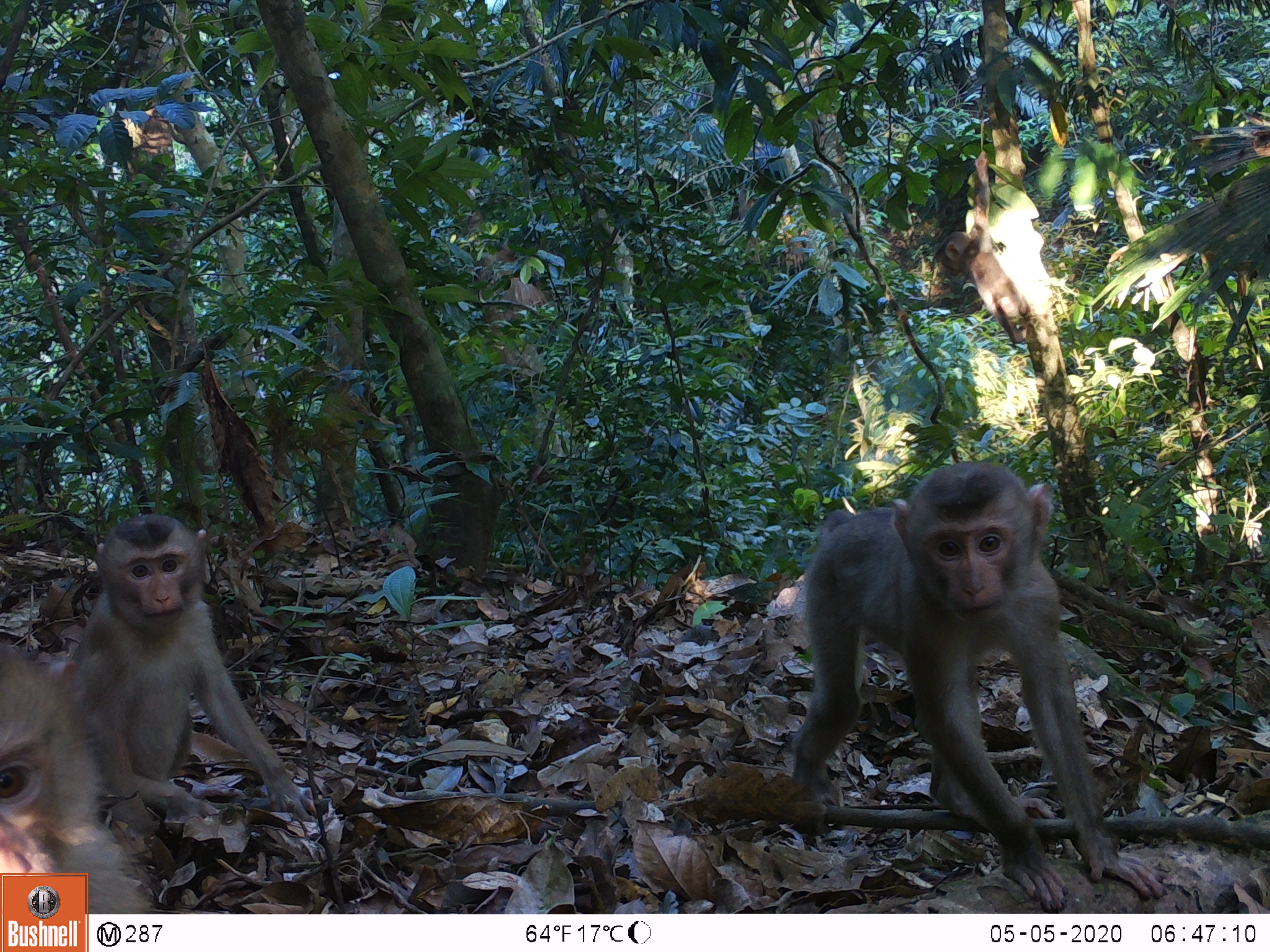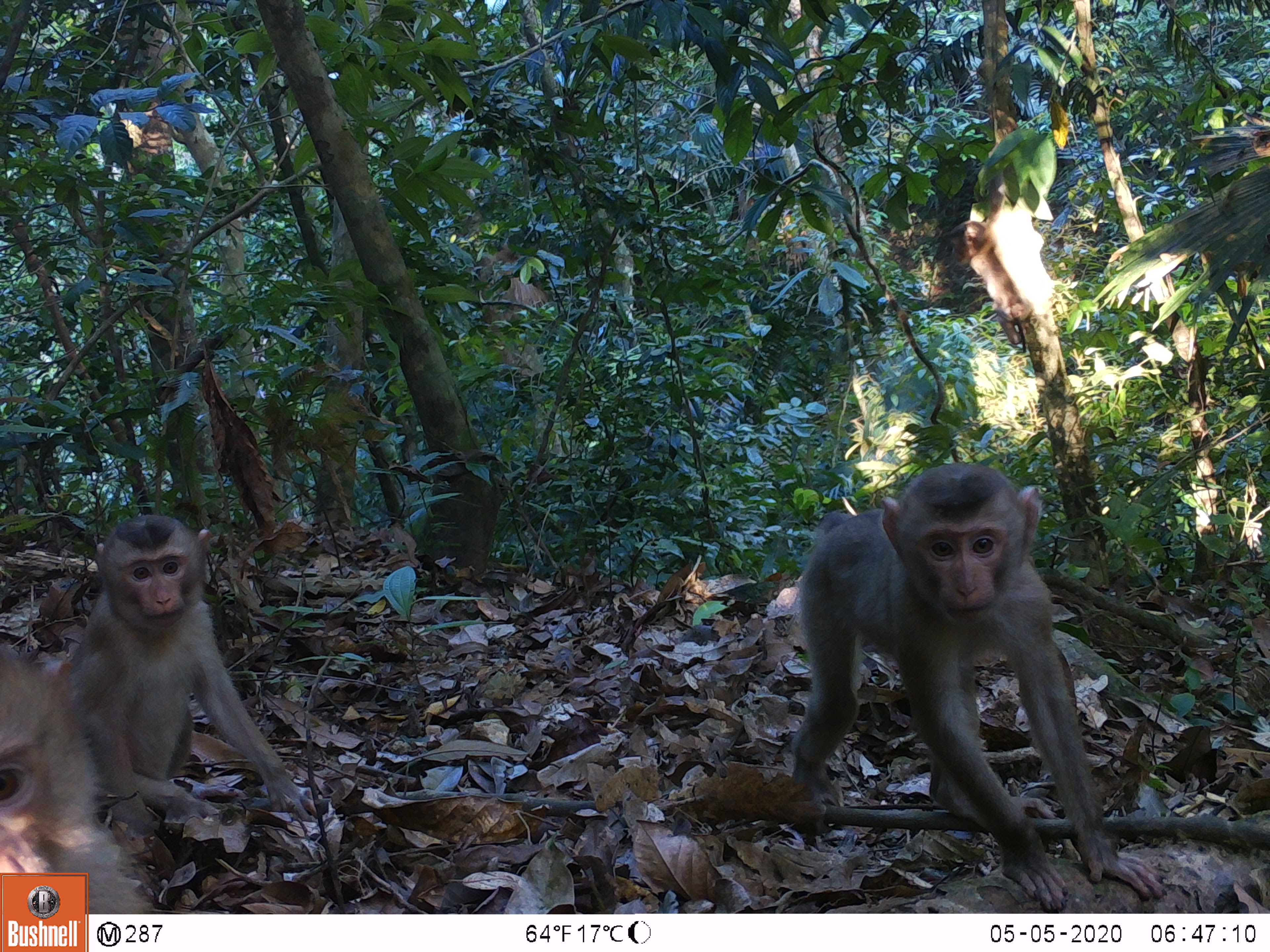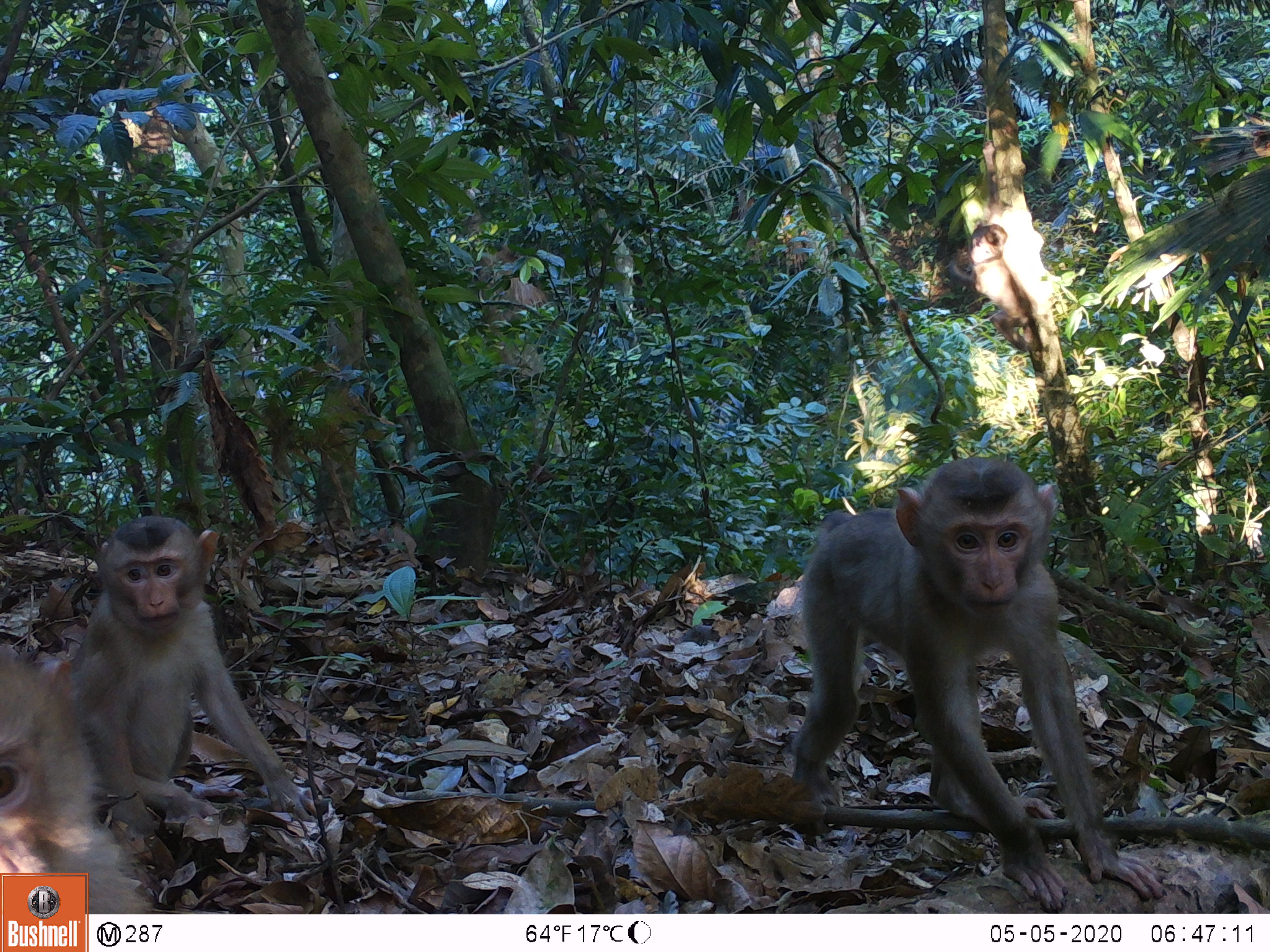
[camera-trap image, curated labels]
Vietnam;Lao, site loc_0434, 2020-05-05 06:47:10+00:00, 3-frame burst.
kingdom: Animalia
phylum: Chordata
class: Mammalia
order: Primates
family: Cercopithecidae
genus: Macaca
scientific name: Macaca nemestrina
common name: pig-tailed macaque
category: pig tailed macaque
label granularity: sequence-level